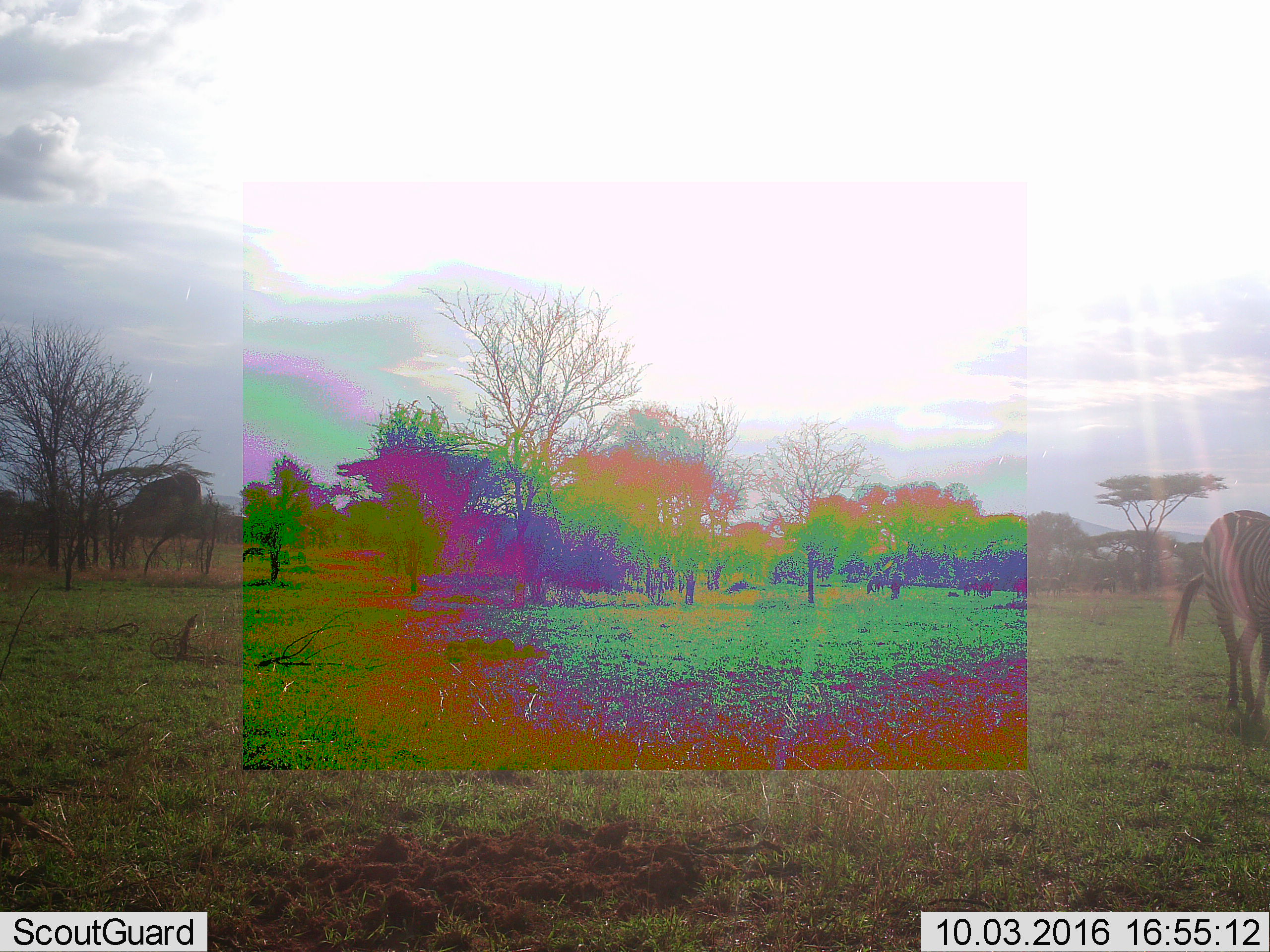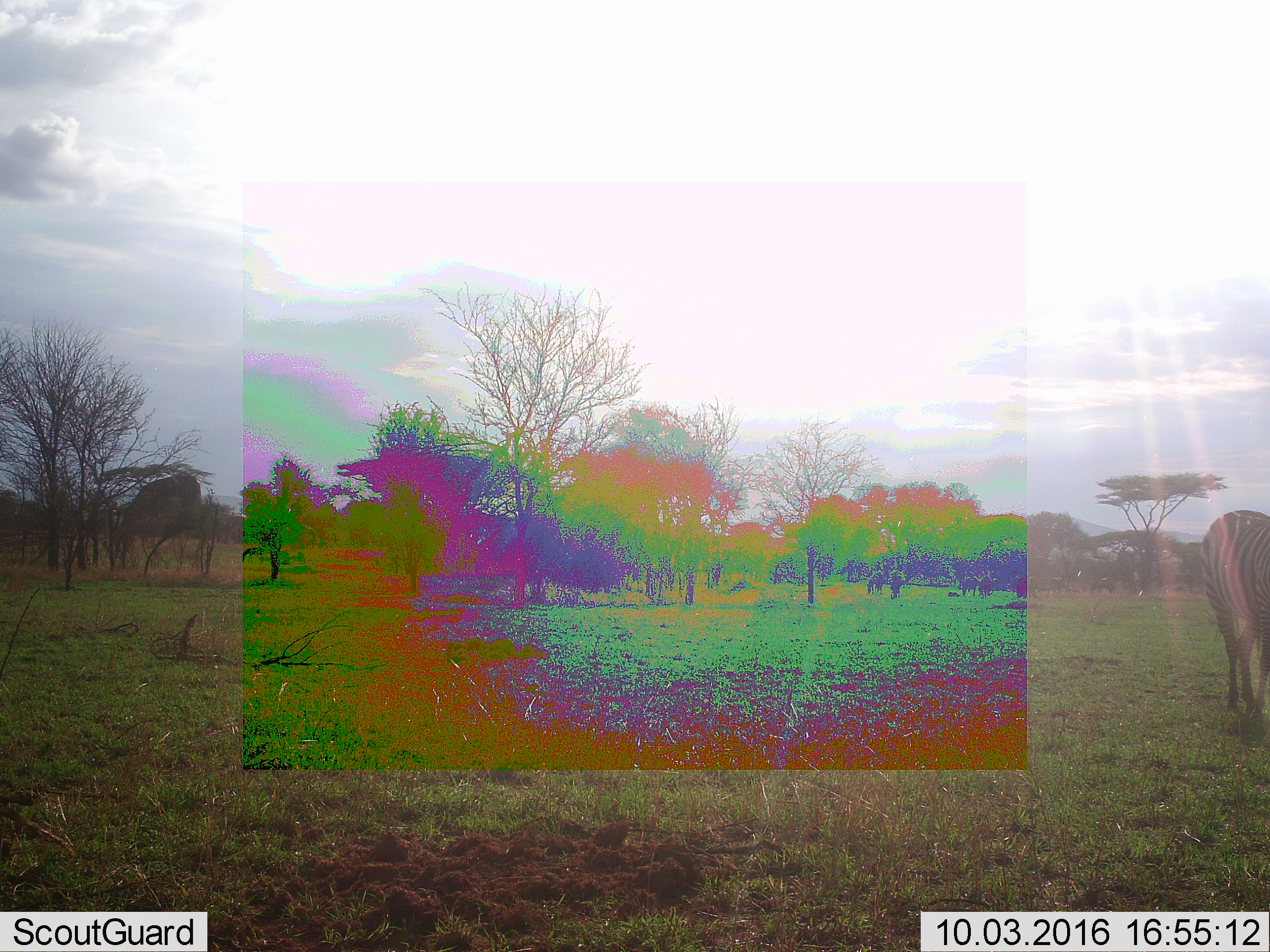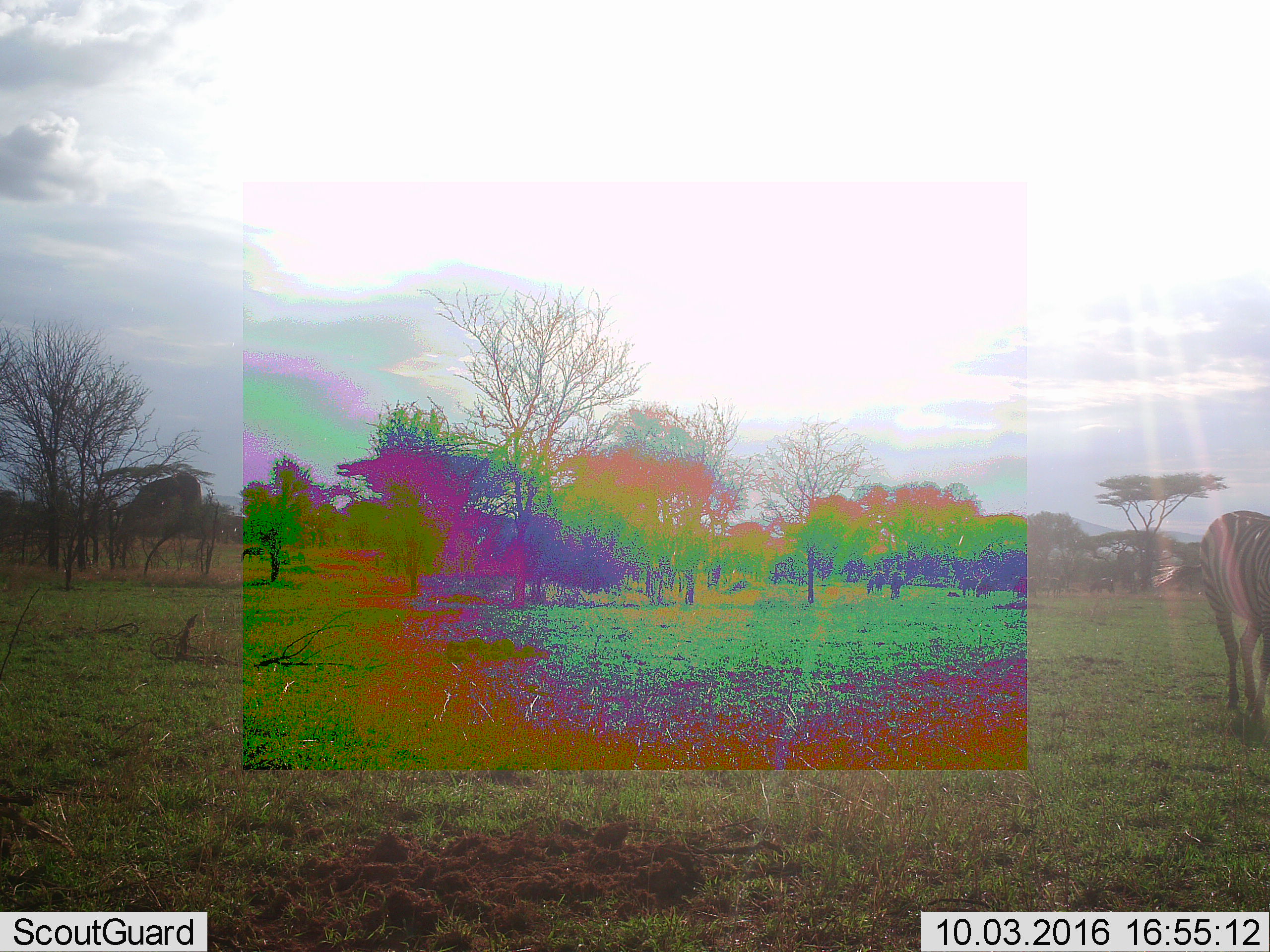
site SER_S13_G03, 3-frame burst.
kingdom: Animalia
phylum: Chordata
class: Mammalia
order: Perissodactyla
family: Equidae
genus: Equus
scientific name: Equus quagga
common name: plains zebra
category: zebraplains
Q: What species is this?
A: Zebraplains (plains zebra) (Equus quagga).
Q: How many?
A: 2.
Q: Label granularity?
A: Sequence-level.